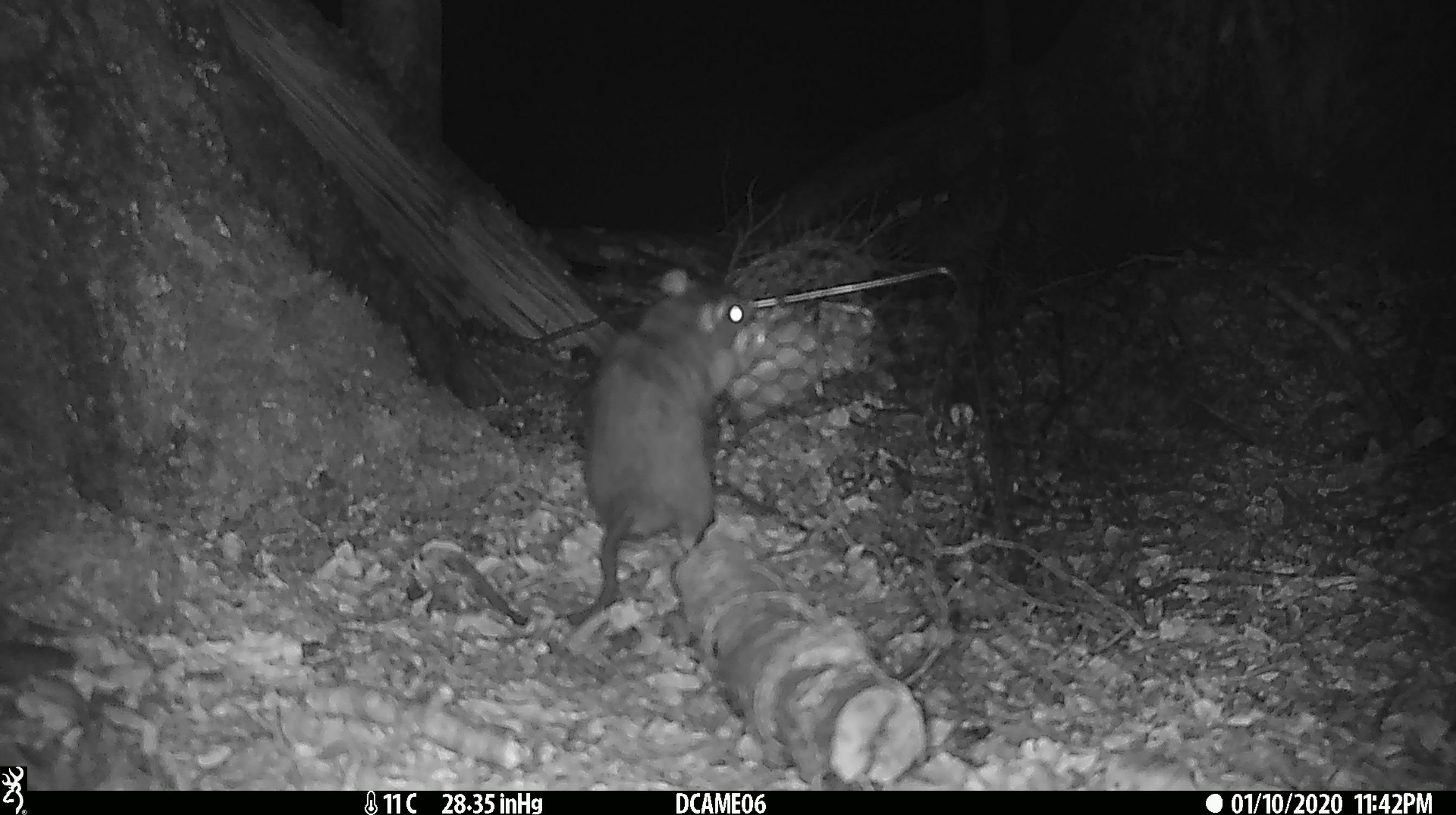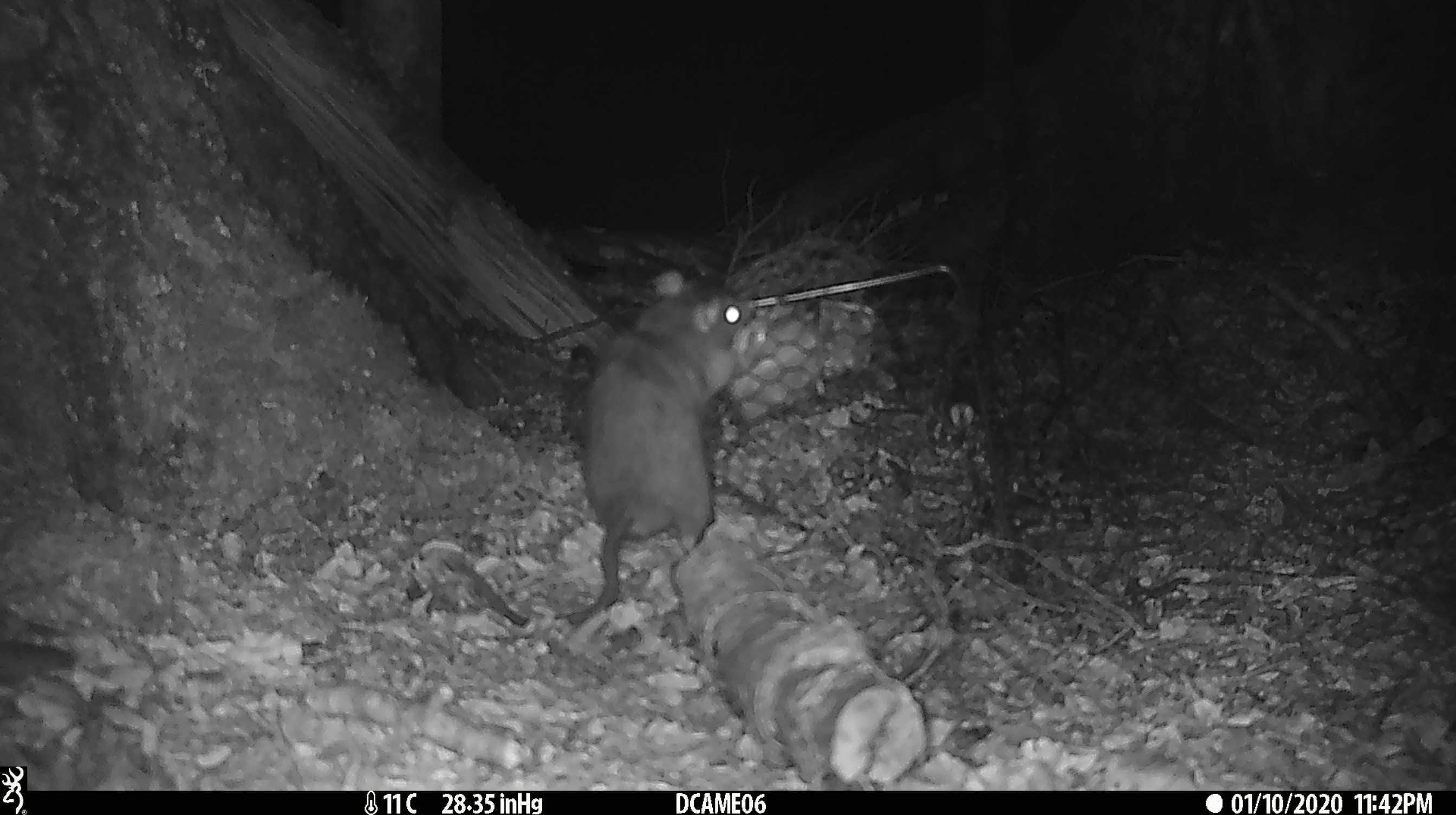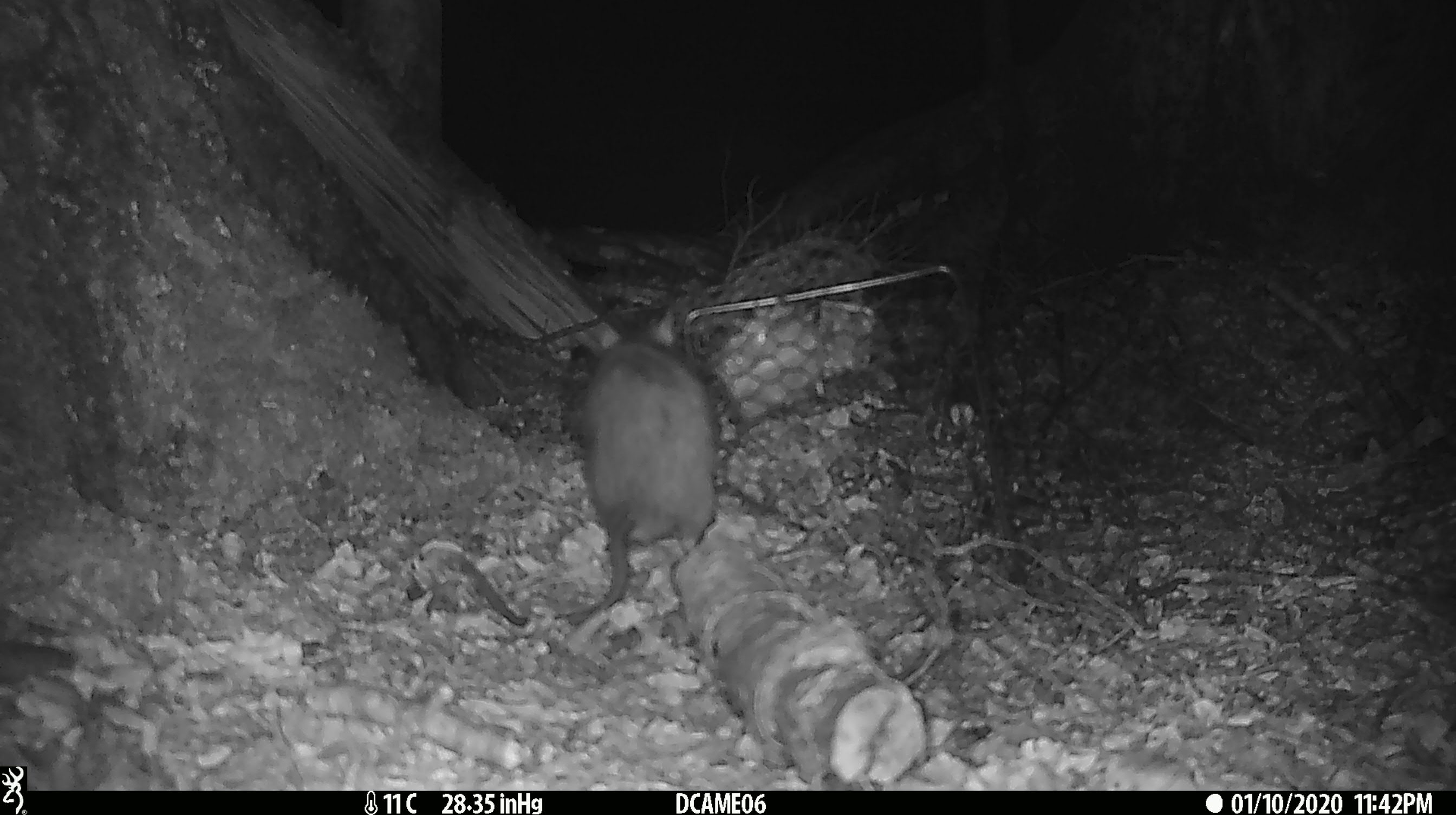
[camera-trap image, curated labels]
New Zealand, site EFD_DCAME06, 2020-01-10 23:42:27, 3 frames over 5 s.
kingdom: Animalia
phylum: Chordata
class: Mammalia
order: Rodentia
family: Muridae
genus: Rattus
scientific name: Rattus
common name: rat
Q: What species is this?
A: Rat (Rattus).